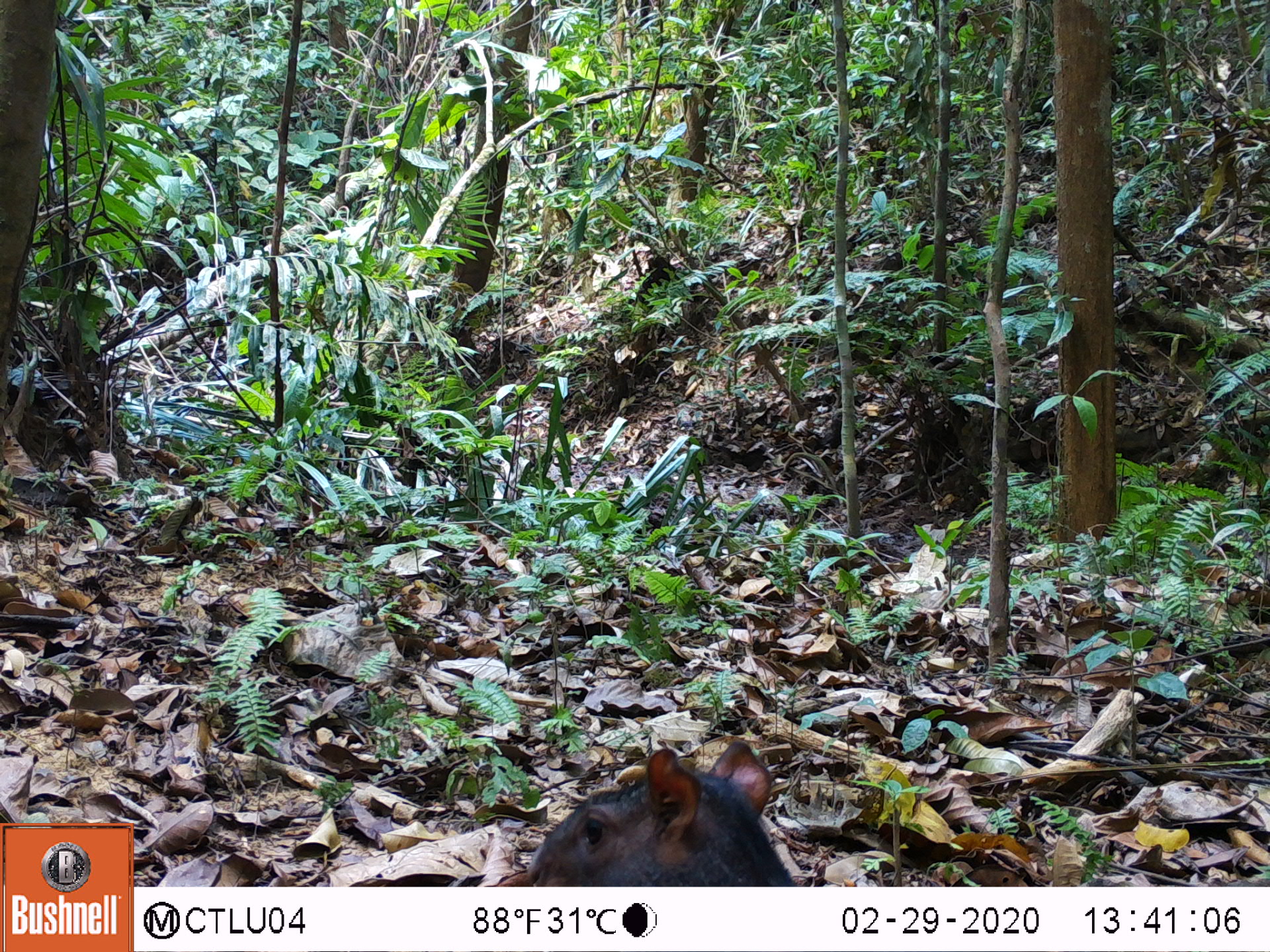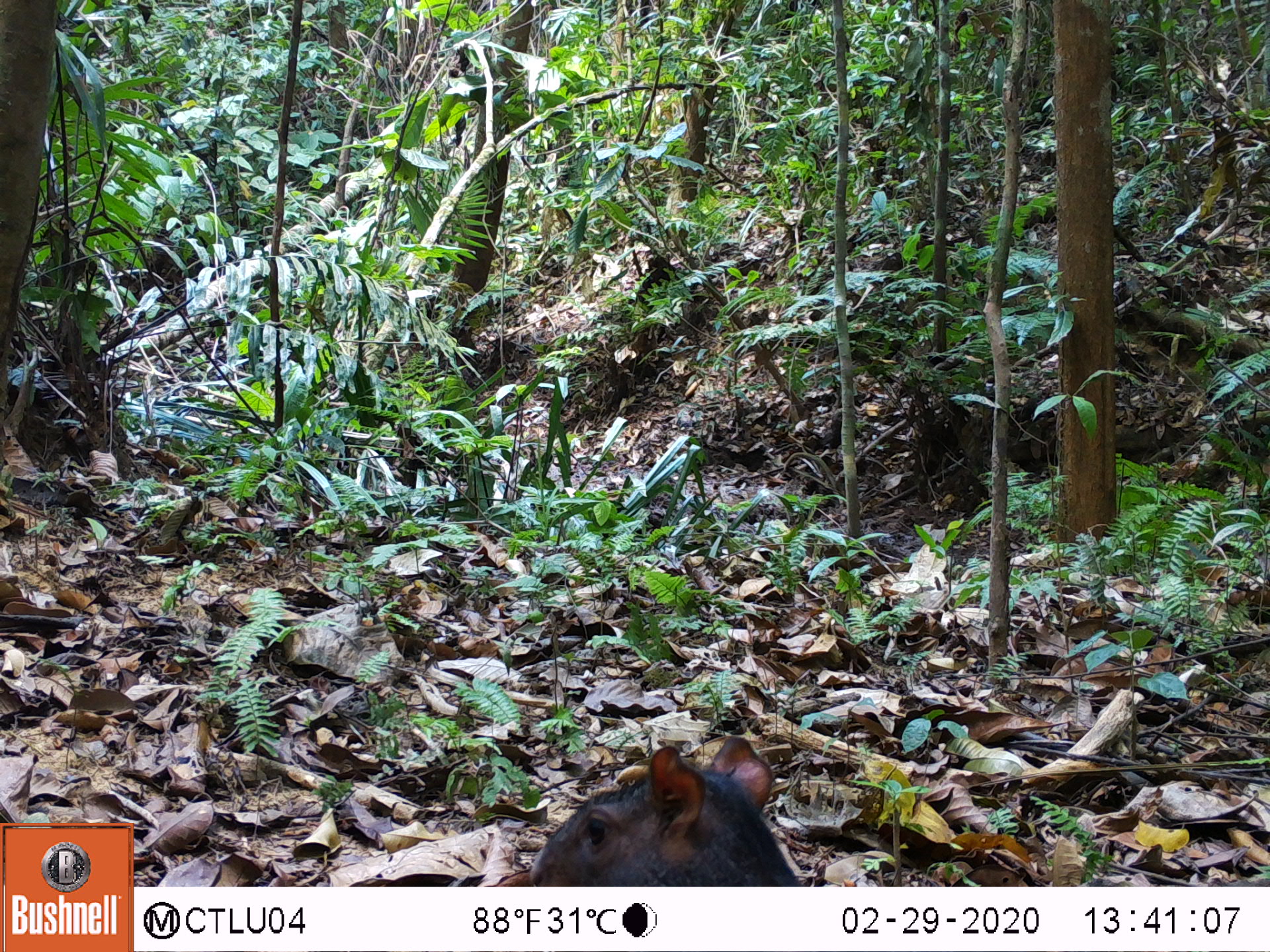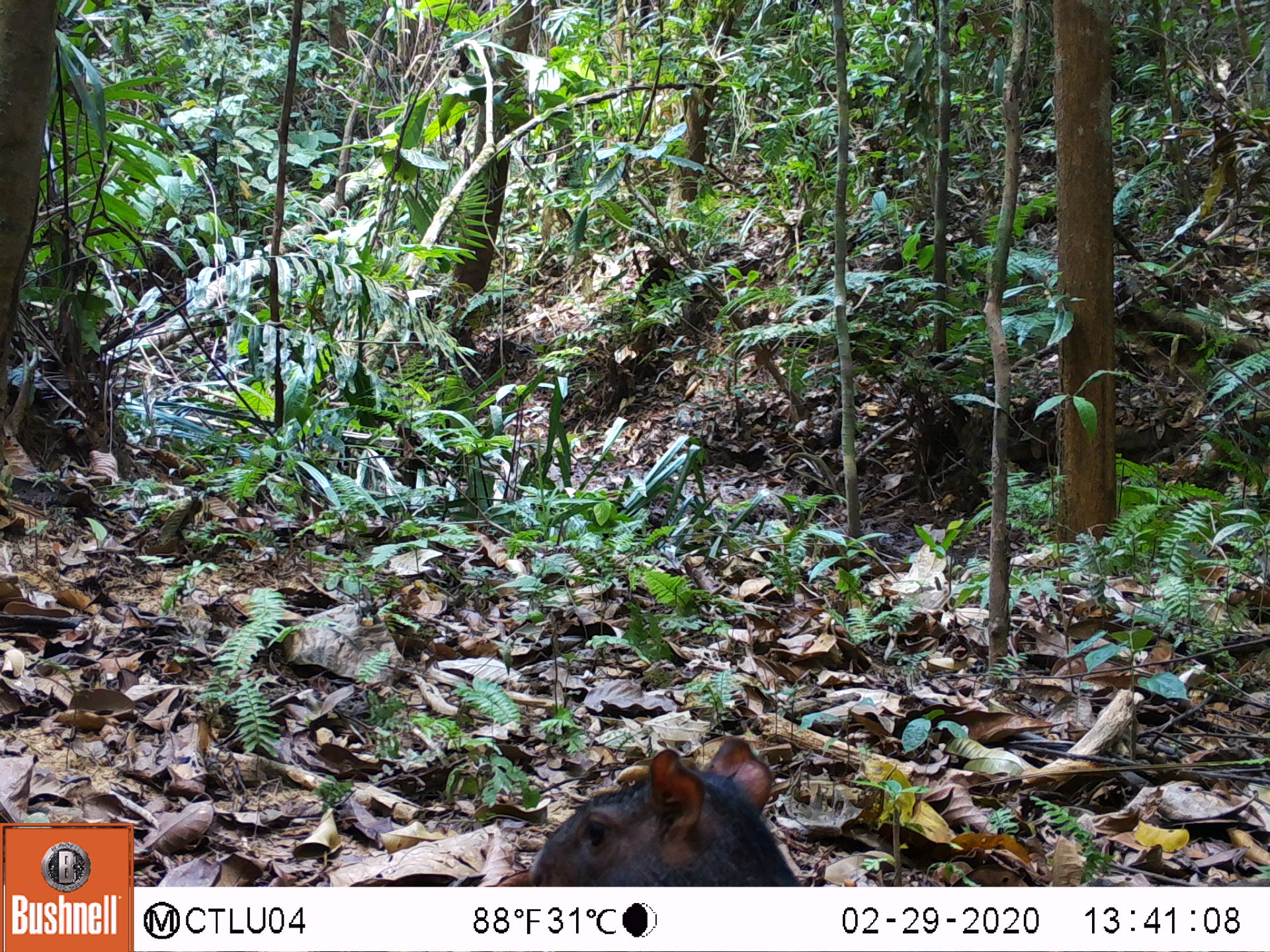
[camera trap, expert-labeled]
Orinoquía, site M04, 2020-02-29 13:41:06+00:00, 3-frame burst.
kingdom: Animalia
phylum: Chordata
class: Mammalia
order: Rodentia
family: Dasyproctidae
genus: Dasyprocta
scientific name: Dasyprocta fuliginosa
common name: black agouti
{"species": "black agouti (Dasyprocta fuliginosa)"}